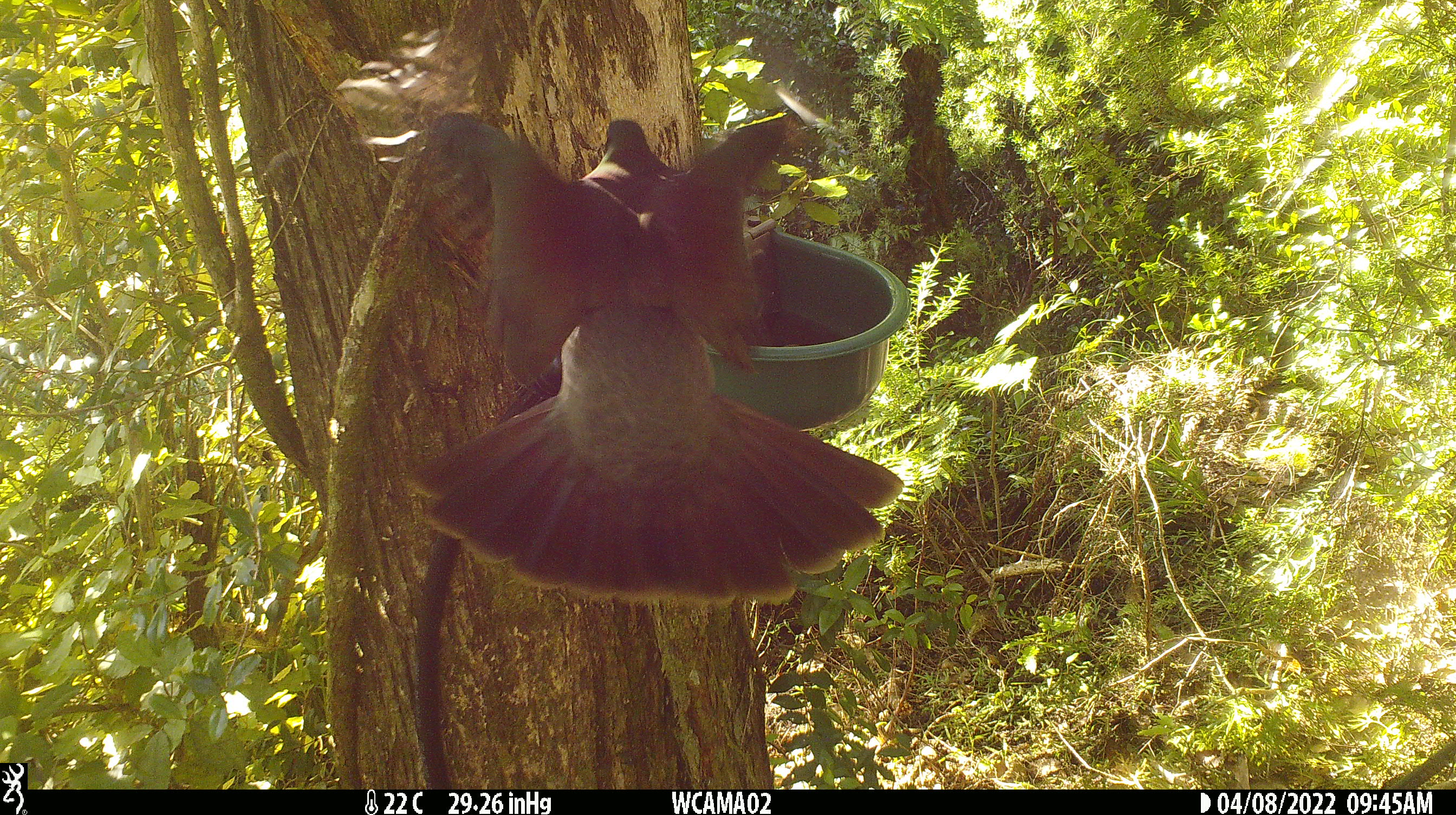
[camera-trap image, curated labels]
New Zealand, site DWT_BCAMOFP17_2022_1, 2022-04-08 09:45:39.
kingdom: Animalia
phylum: Chordata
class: Aves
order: Columbiformes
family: Columbidae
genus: Hemiphaga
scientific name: Hemiphaga novaeseelandiae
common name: new zealand pigeon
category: kereru